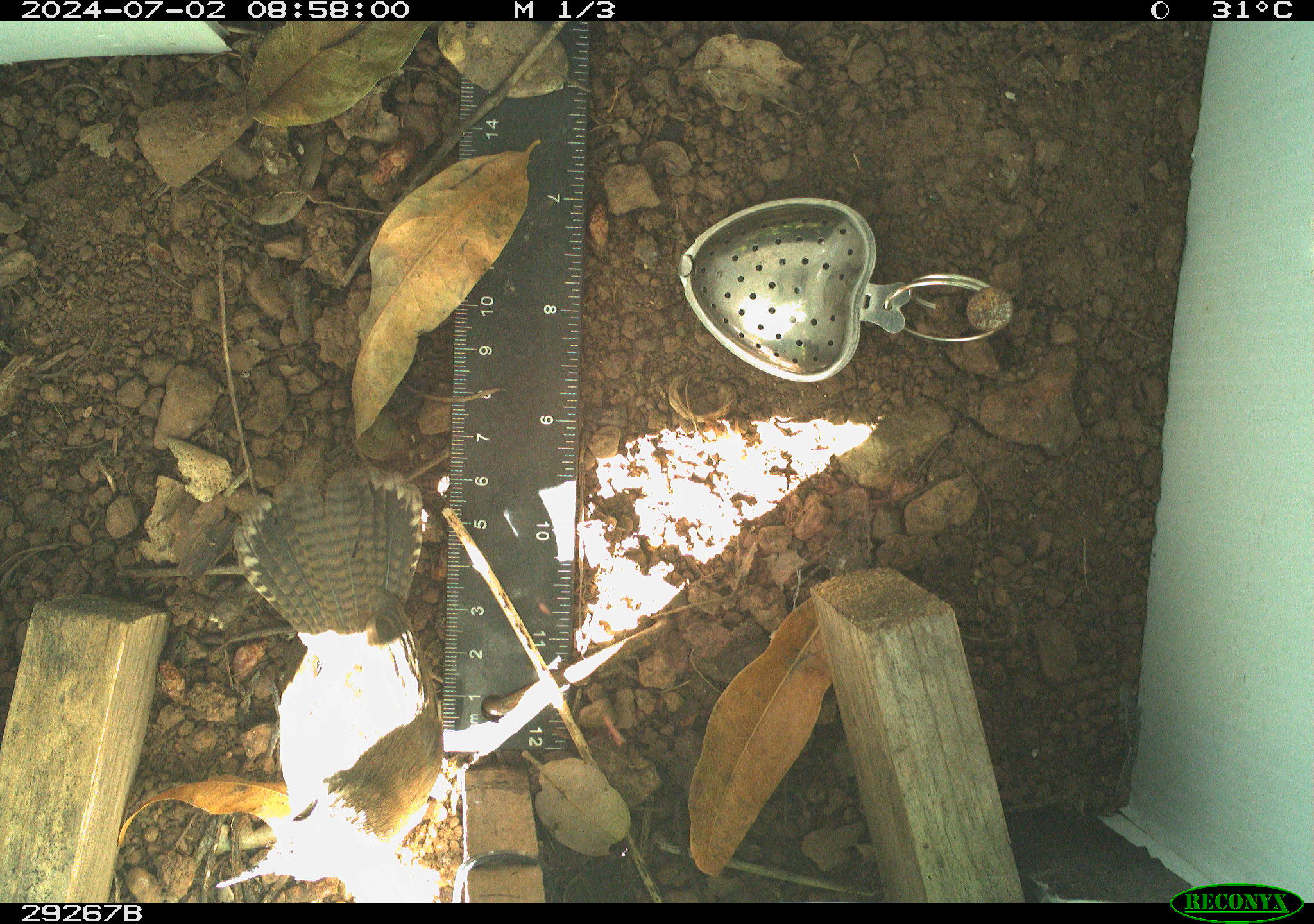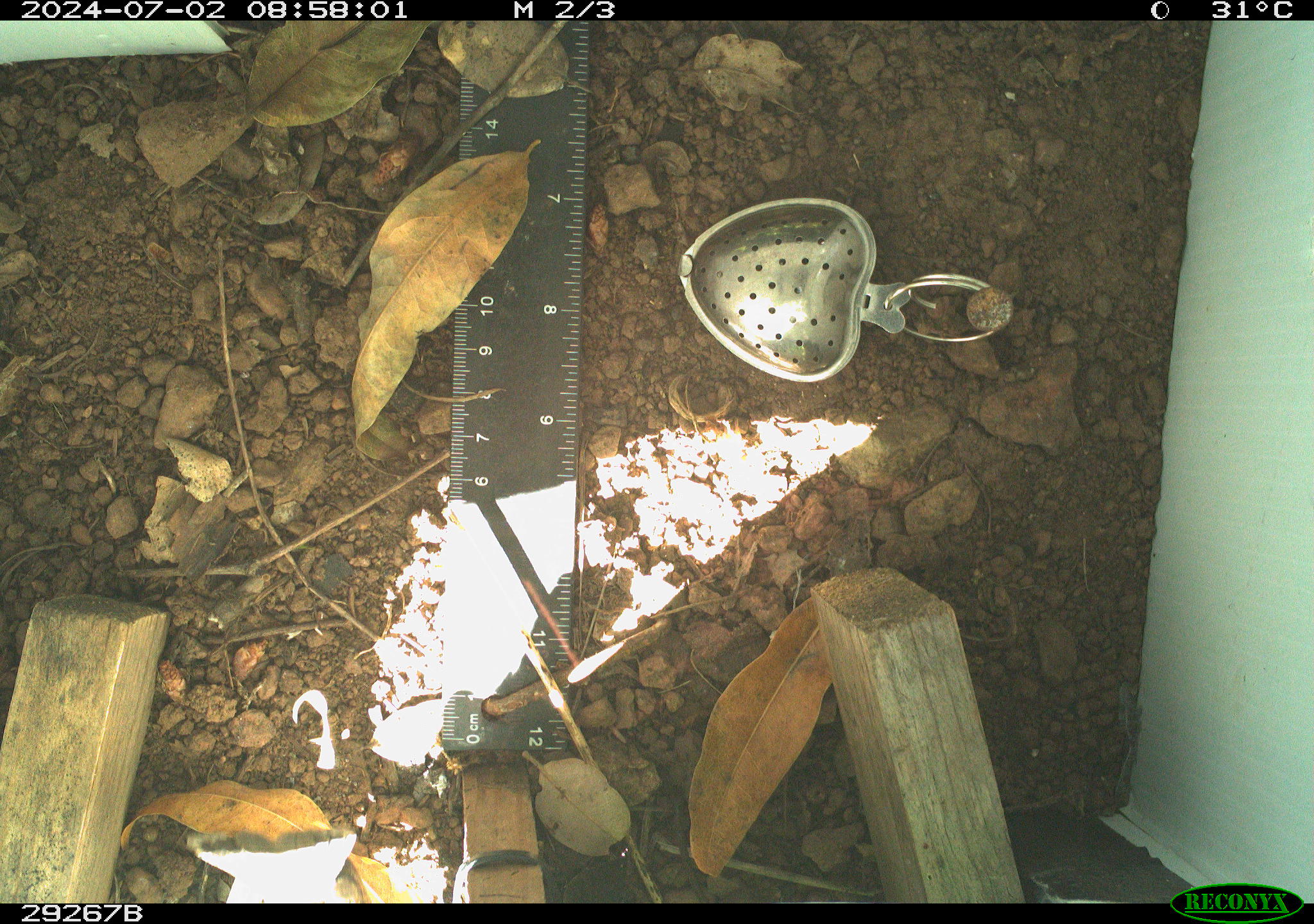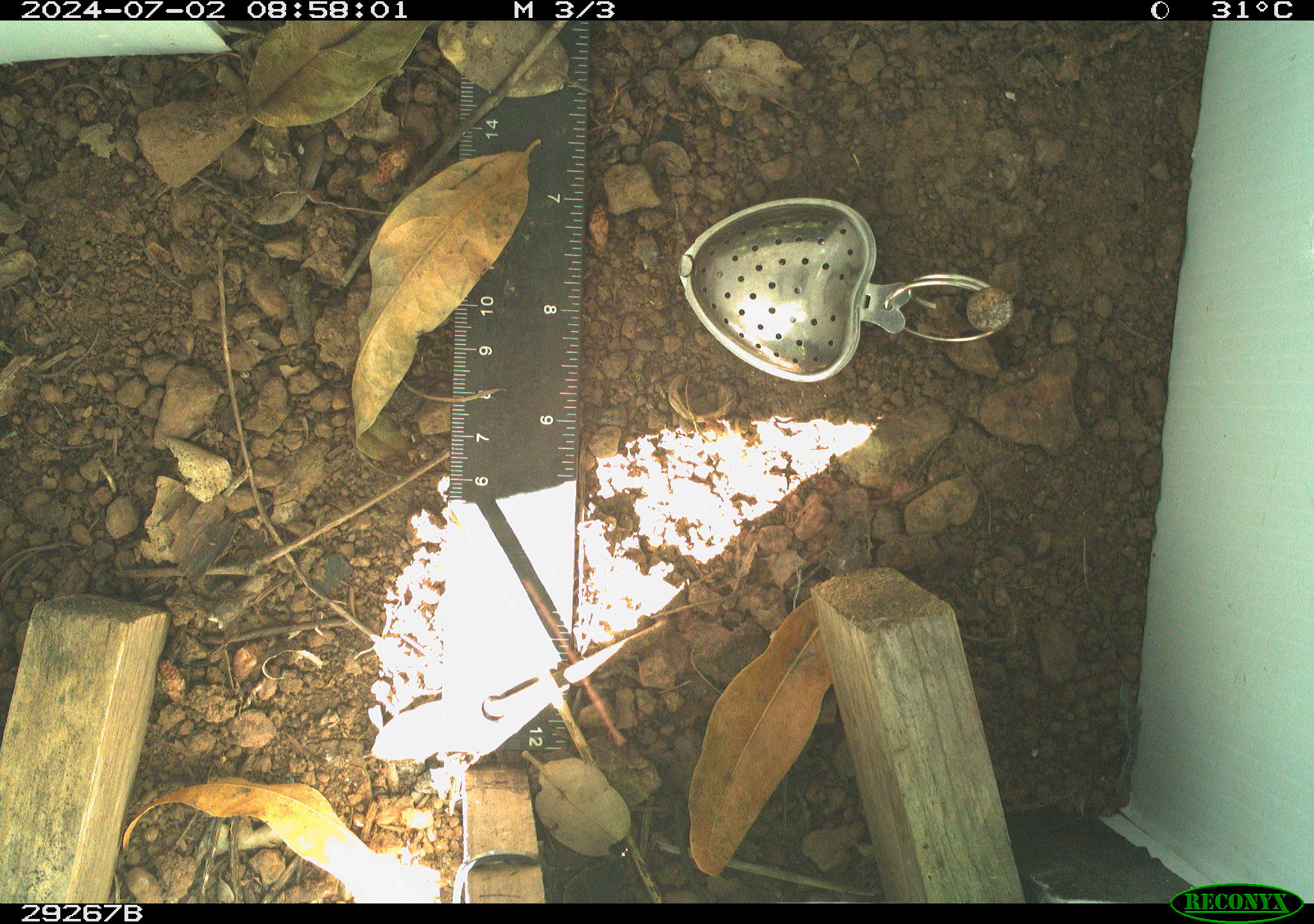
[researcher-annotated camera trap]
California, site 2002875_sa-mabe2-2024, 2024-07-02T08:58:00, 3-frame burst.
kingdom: Animalia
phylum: Chordata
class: Aves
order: Passeriformes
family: Troglodytidae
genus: Thryomanes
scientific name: Thryomanes bewickii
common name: bewick's wren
Bewick's wren (Thryomanes bewickii).